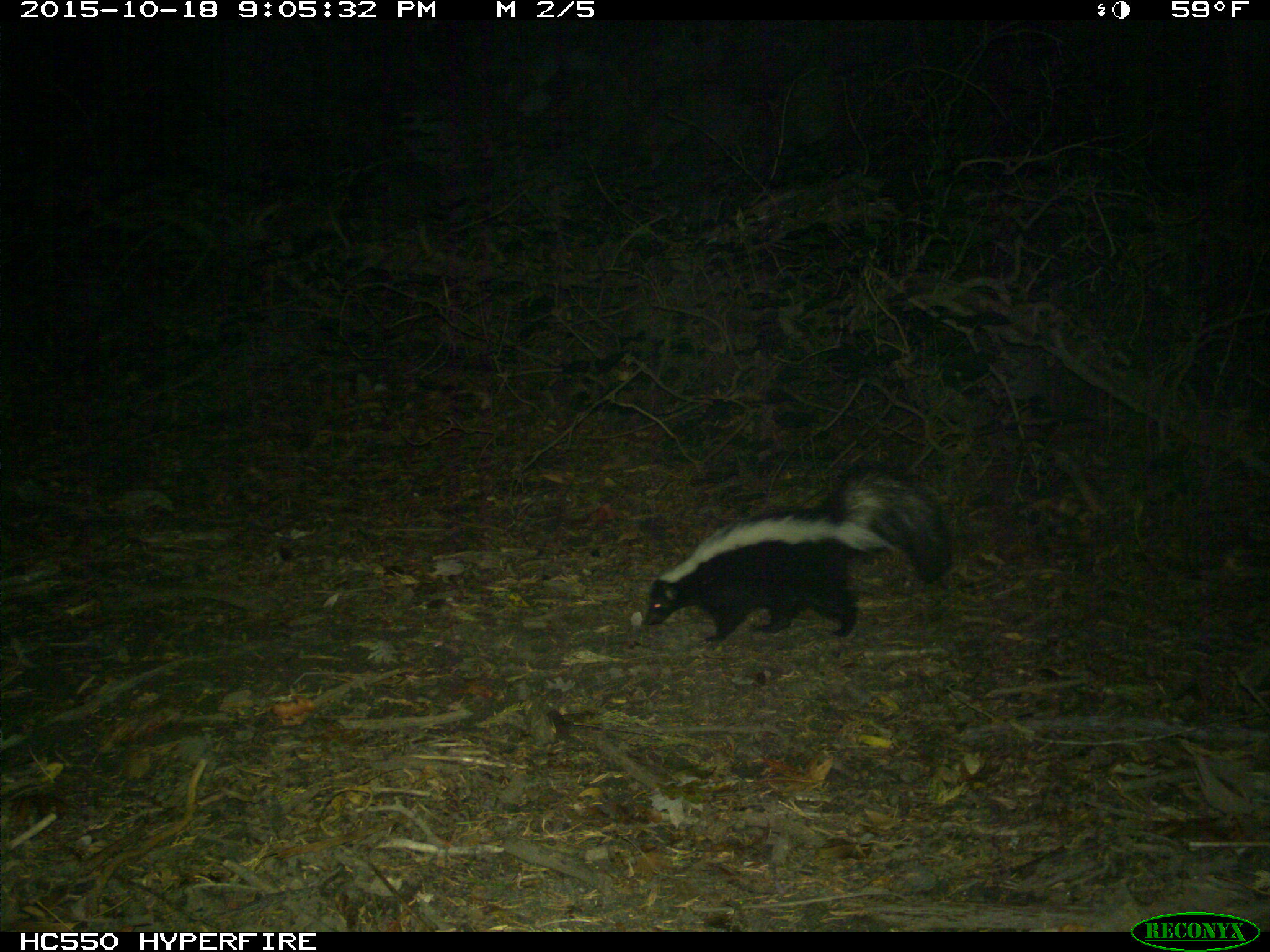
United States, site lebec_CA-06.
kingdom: Animalia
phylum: Chordata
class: Mammalia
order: Carnivora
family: Mephitidae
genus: Mephitis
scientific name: Mephitis mephitis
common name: striped skunk